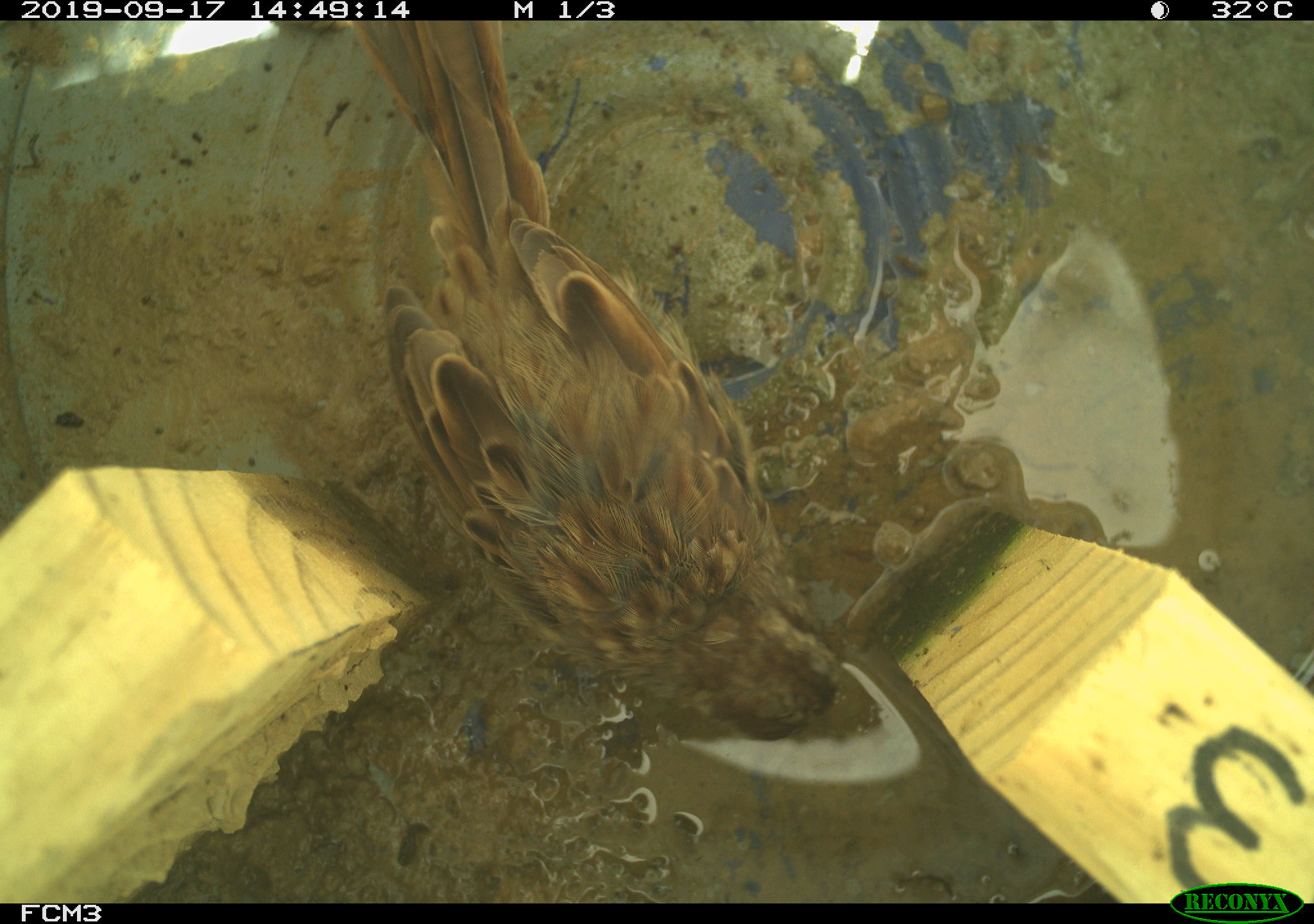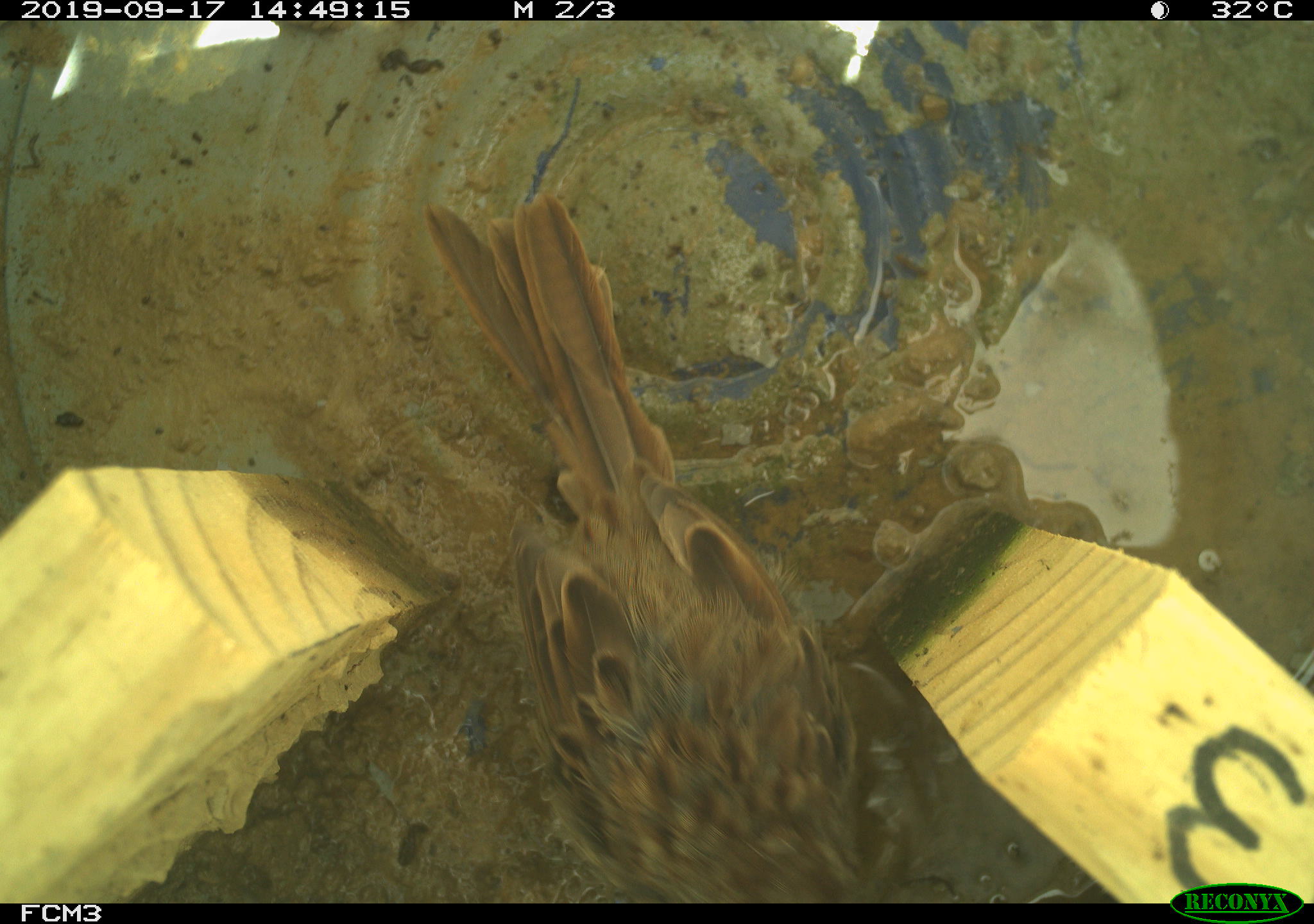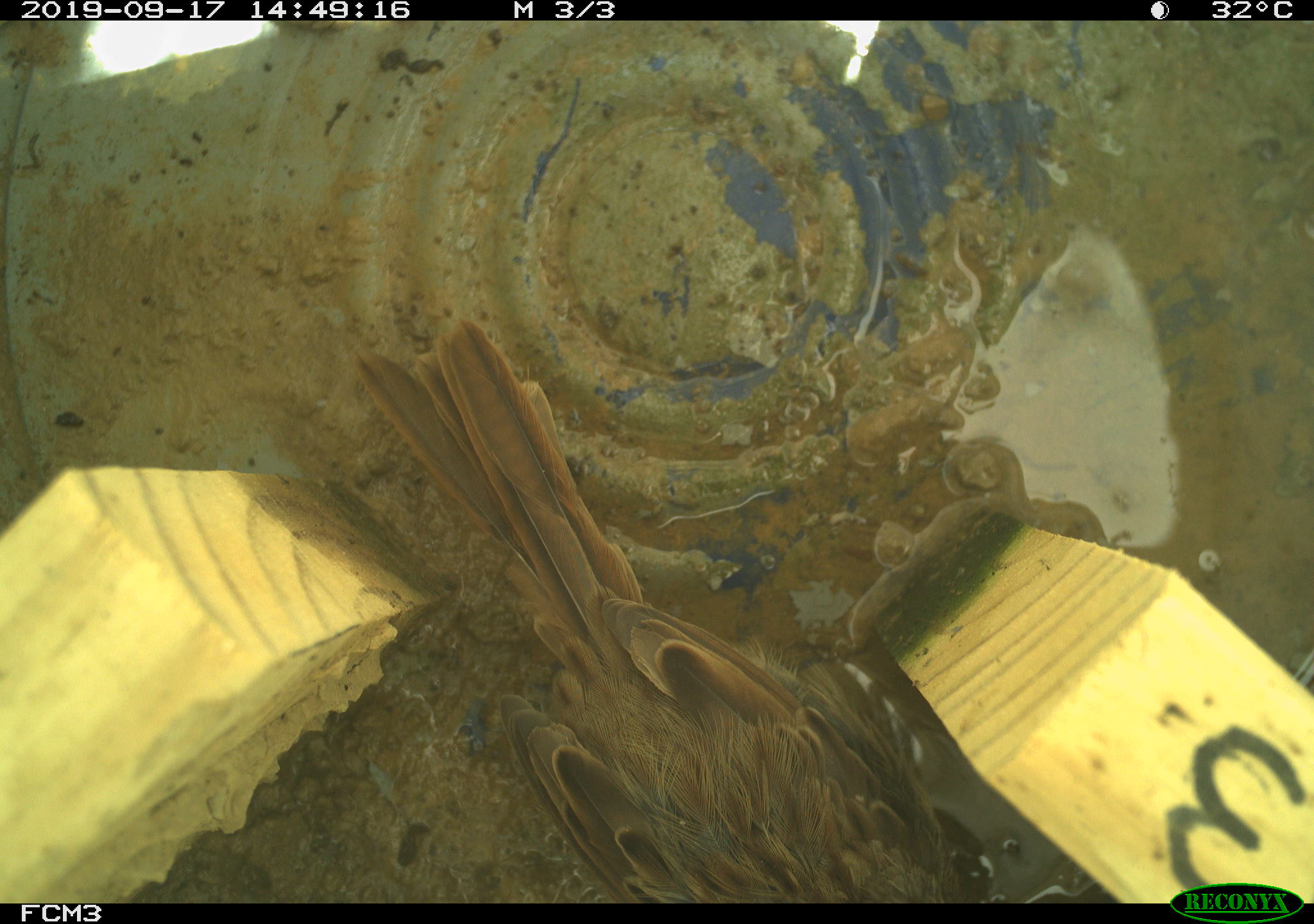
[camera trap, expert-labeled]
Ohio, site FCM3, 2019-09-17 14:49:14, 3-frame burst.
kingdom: Animalia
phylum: Chordata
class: Aves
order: Passeriformes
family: Passerellidae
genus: Melospiza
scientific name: Melospiza melodia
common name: song sparrow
Song sparrow (Melospiza melodia).